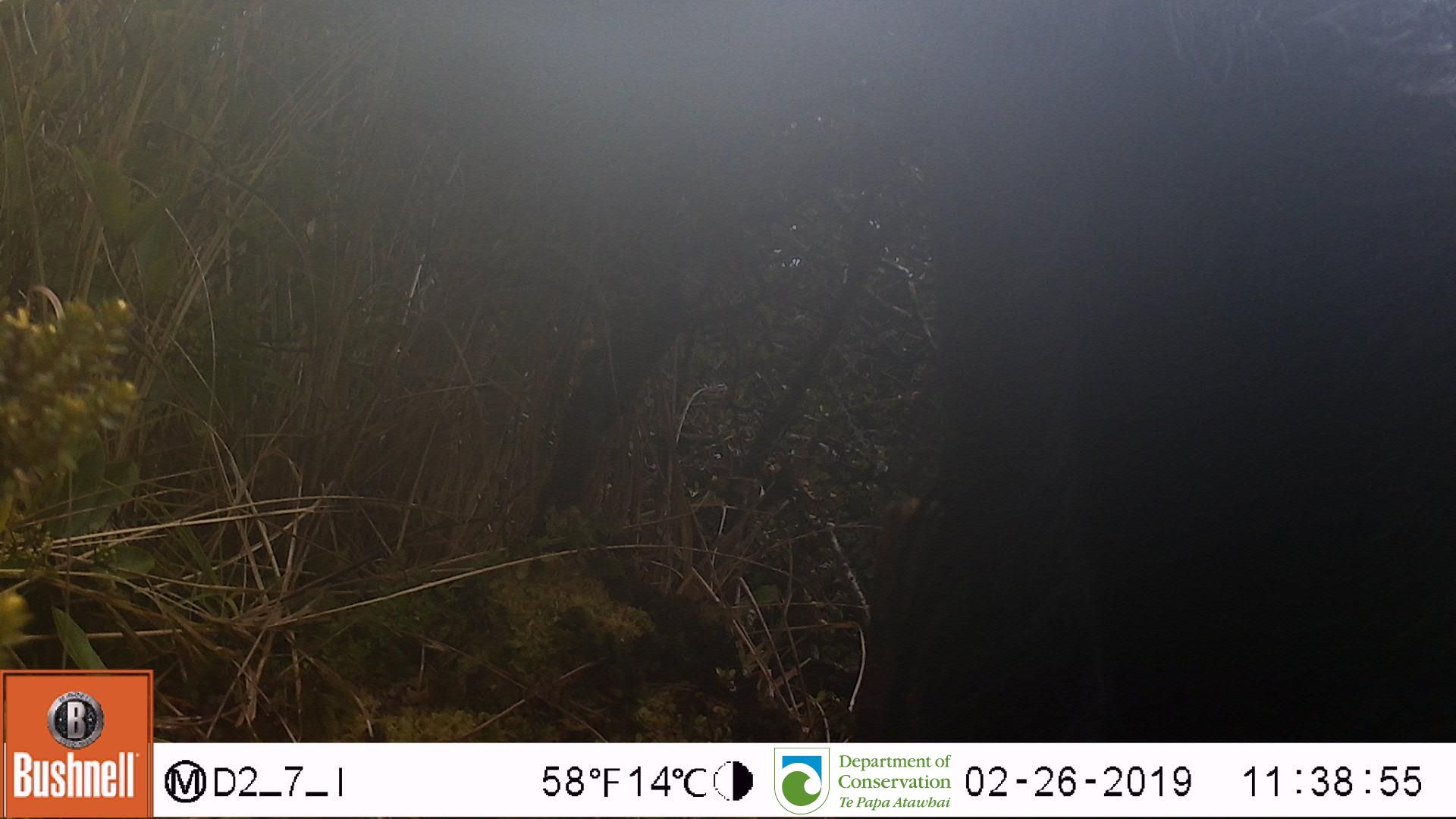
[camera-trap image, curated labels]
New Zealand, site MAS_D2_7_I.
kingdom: Animalia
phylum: Chordata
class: Mammalia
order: Artiodactyla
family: Suidae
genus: Sus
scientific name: Sus scrofa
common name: pig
Pig (Sus scrofa).